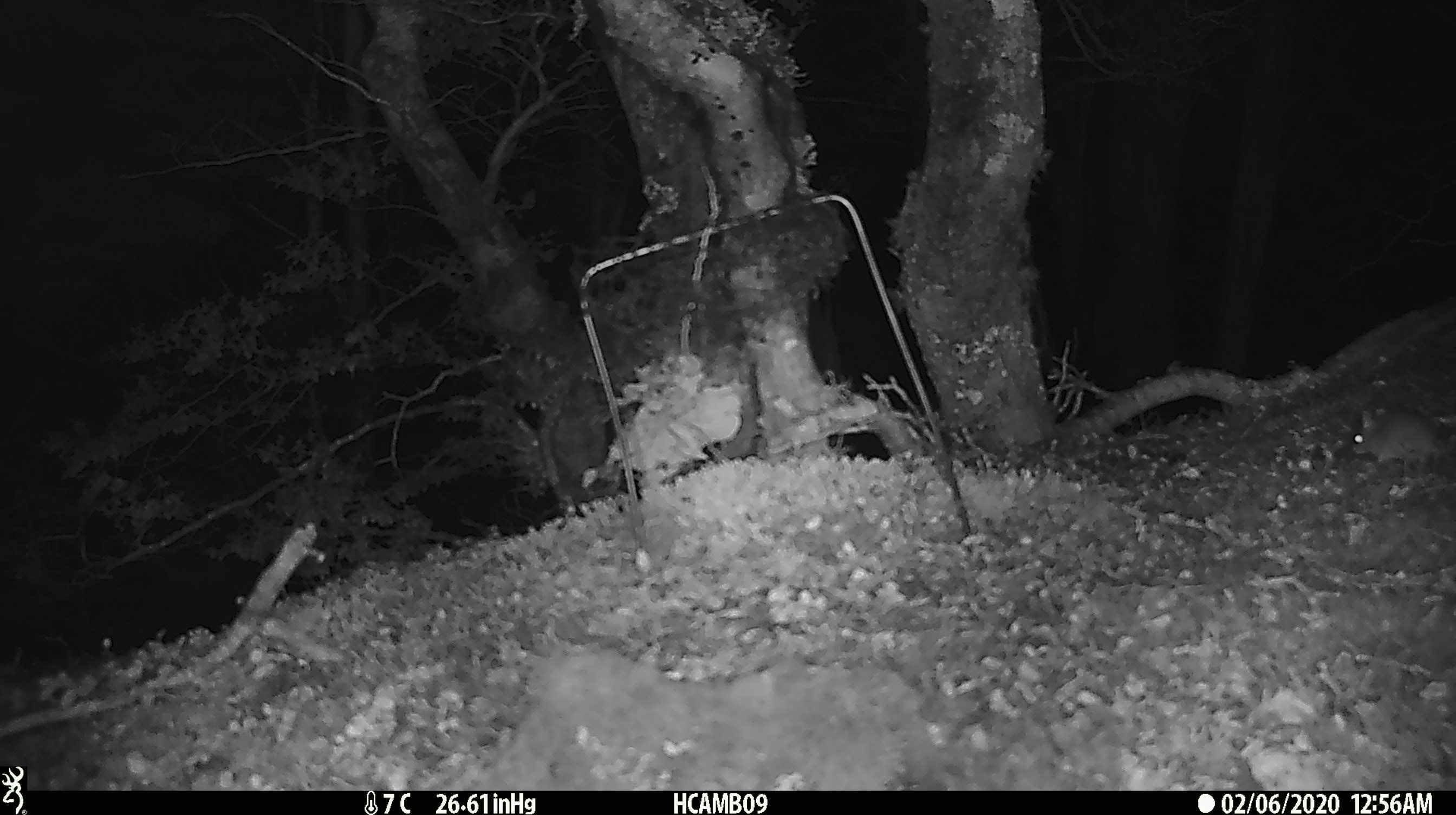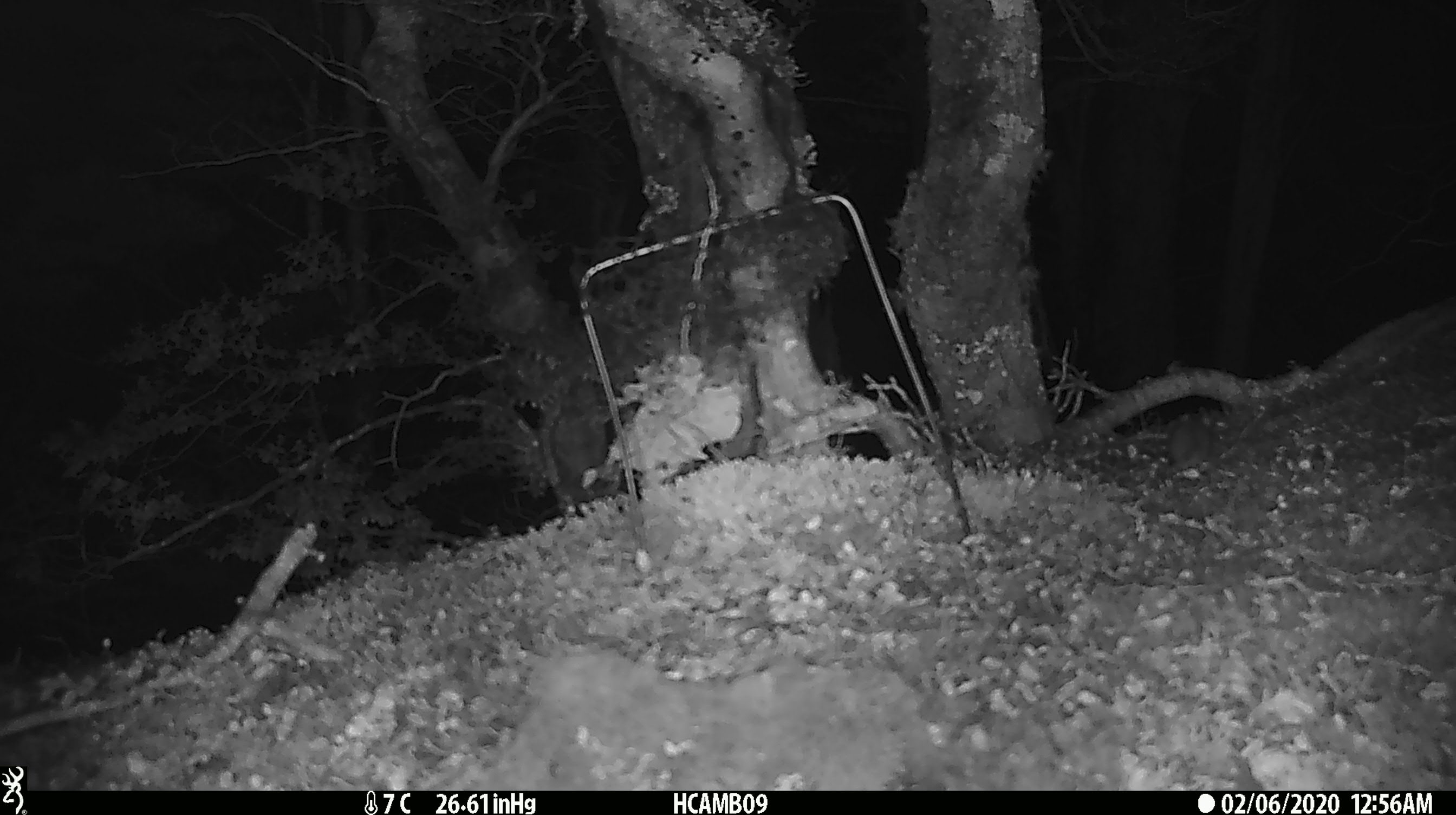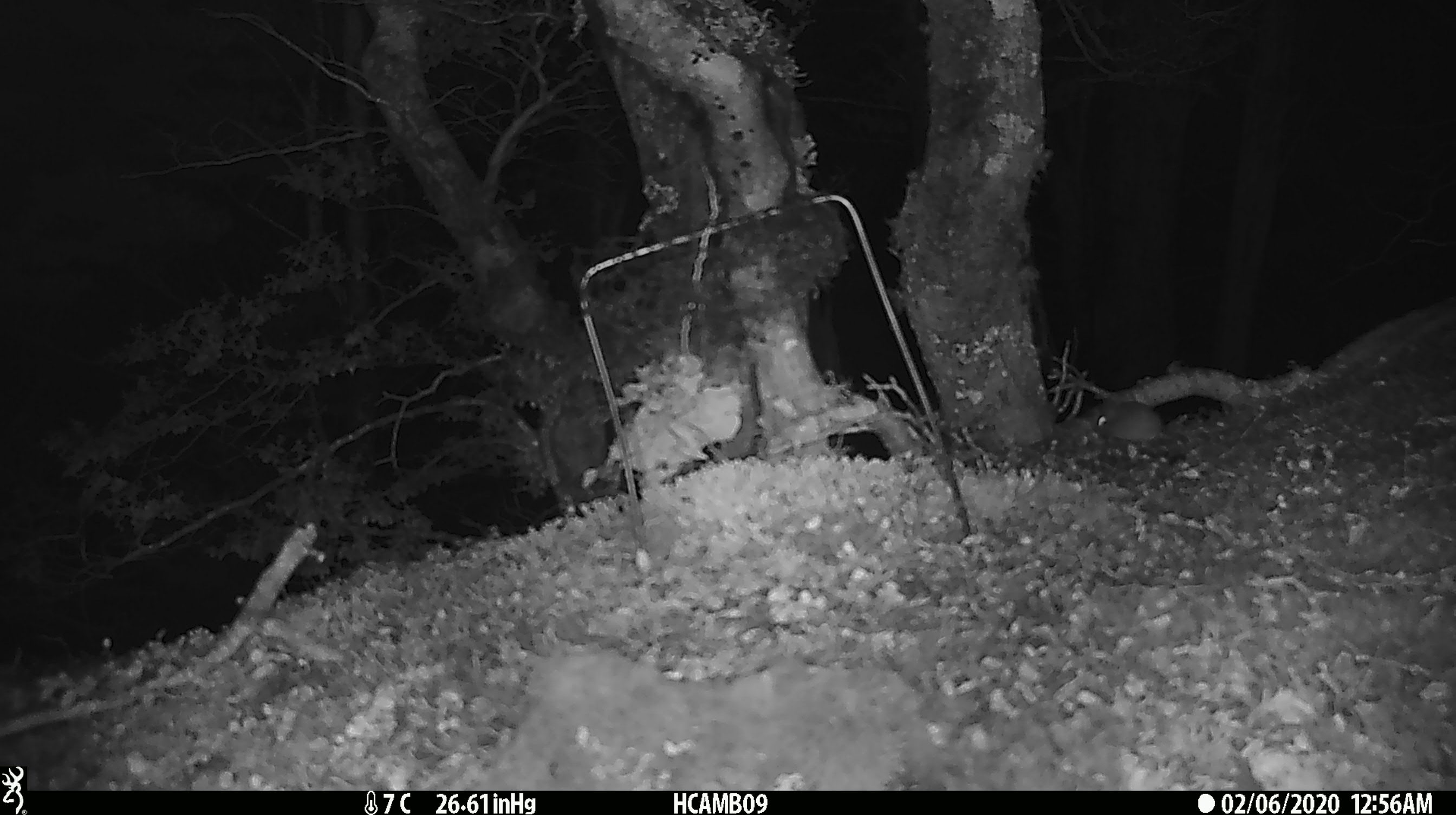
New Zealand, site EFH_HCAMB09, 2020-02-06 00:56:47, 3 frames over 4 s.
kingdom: Animalia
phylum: Chordata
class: Mammalia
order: Rodentia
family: Muridae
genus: Mus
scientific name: Mus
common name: mouse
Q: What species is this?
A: Mouse (Mus).